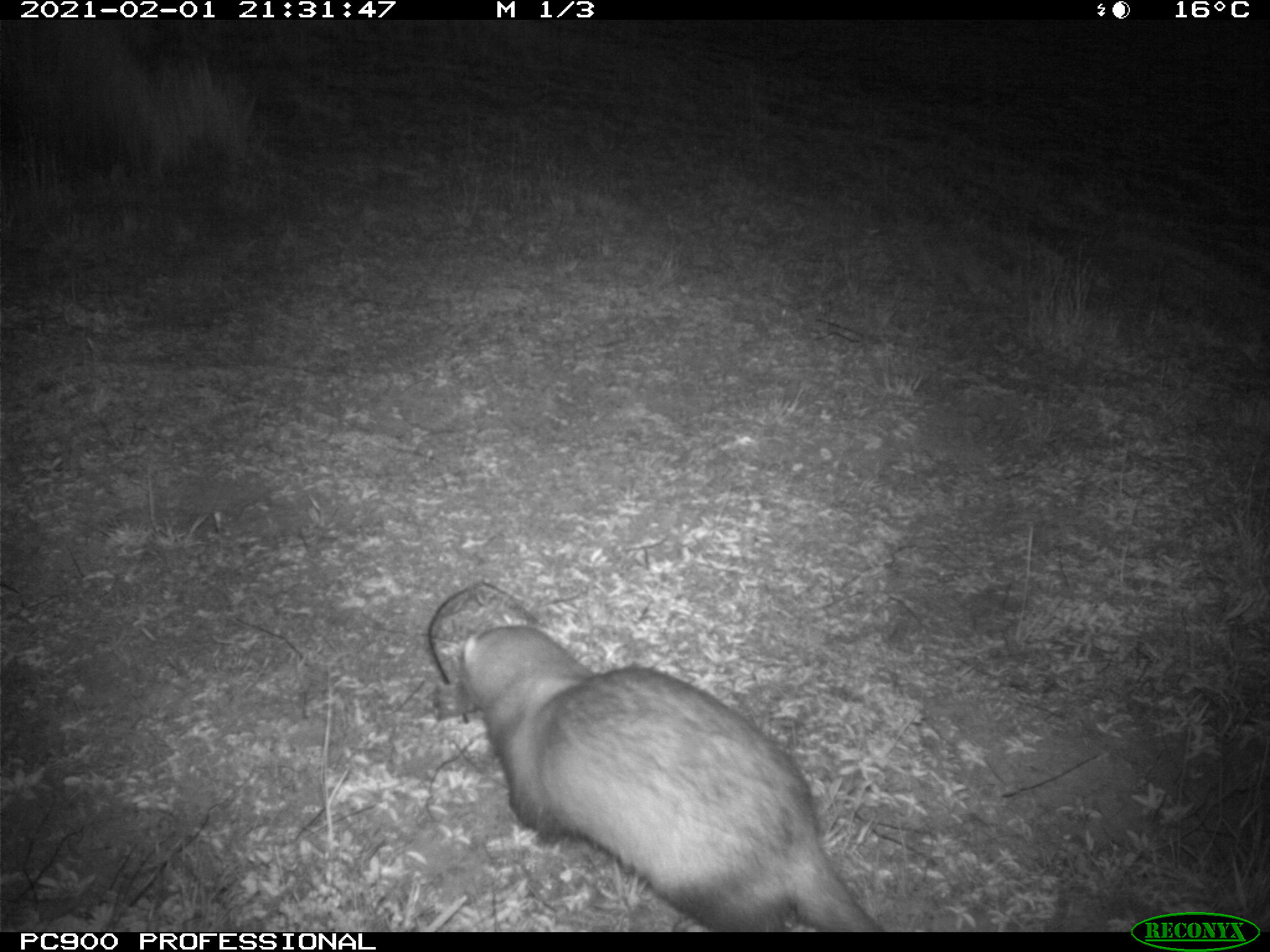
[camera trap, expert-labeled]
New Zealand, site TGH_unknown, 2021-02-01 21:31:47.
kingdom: Animalia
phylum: Chordata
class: Mammalia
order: Carnivora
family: Mustelidae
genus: Mustela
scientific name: Mustela furo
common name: ferret